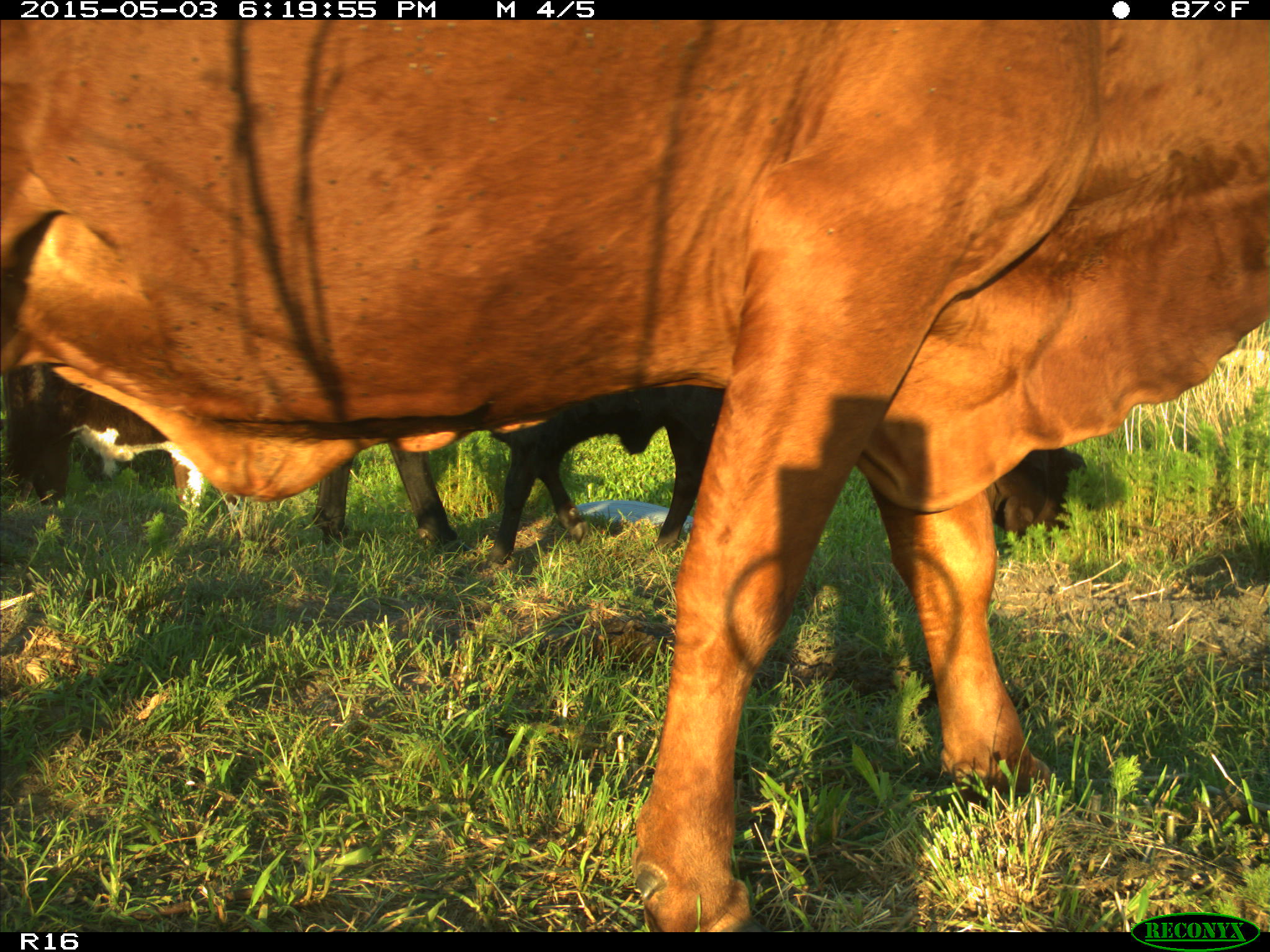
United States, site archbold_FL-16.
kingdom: Animalia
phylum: Chordata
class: Mammalia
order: Artiodactyla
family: Bovidae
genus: Bos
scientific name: Bos taurus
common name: domestic cow